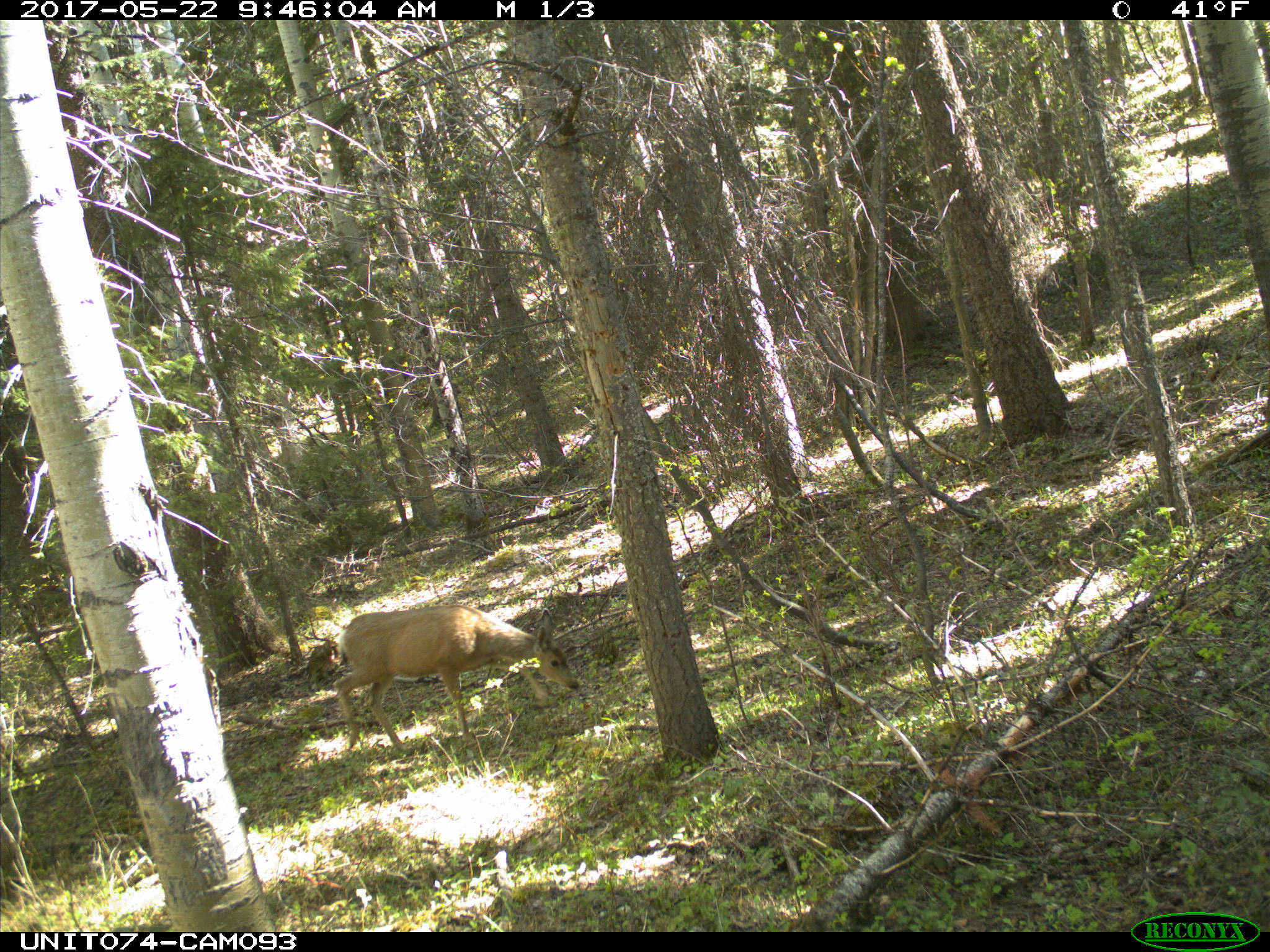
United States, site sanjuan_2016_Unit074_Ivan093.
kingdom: Animalia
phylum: Chordata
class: Mammalia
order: Artiodactyla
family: Cervidae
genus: Odocoileus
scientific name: Odocoileus hemionus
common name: mule deer